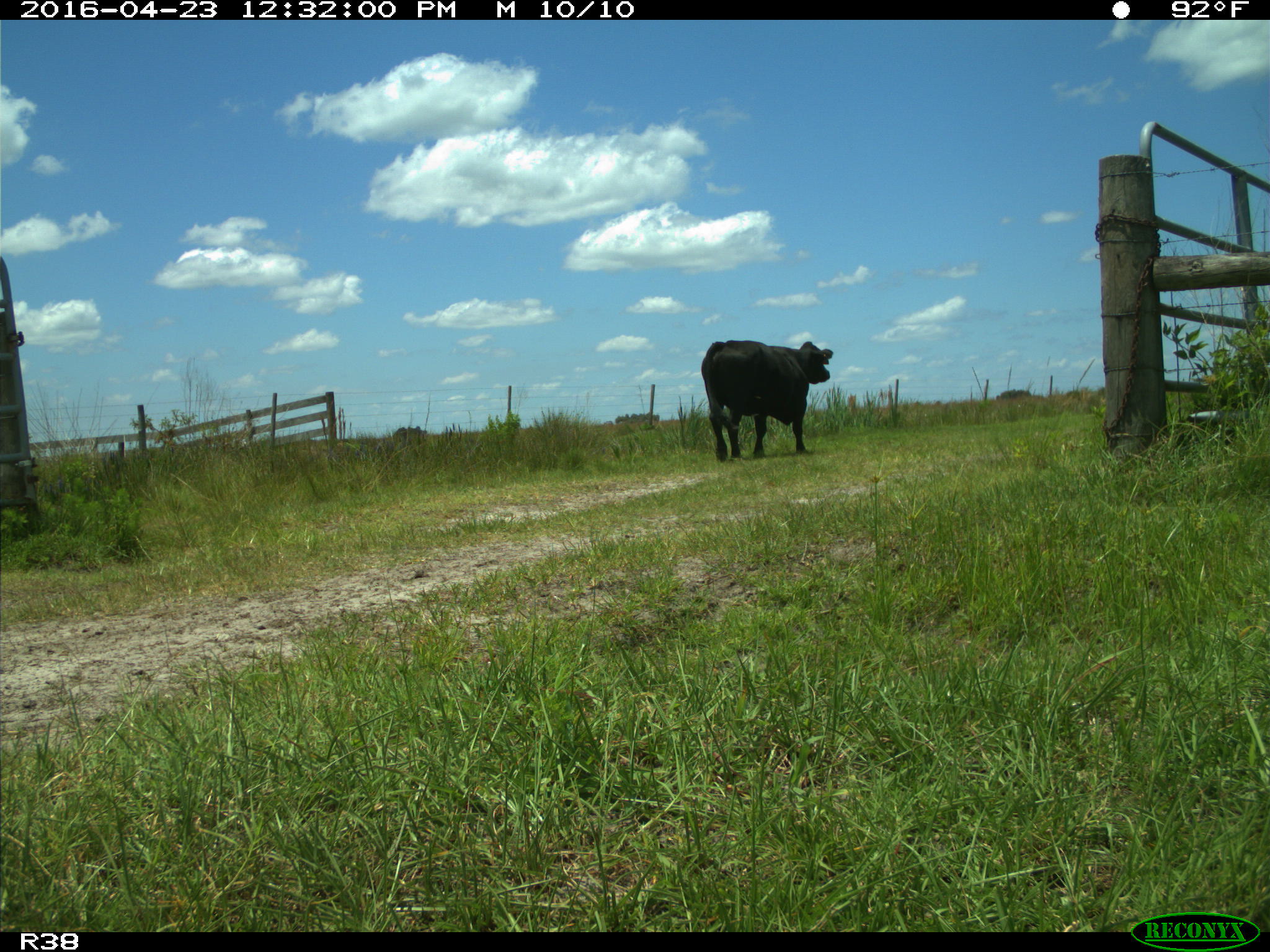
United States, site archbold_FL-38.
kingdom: Animalia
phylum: Chordata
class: Mammalia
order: Artiodactyla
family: Bovidae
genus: Bos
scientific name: Bos taurus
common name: domestic cow